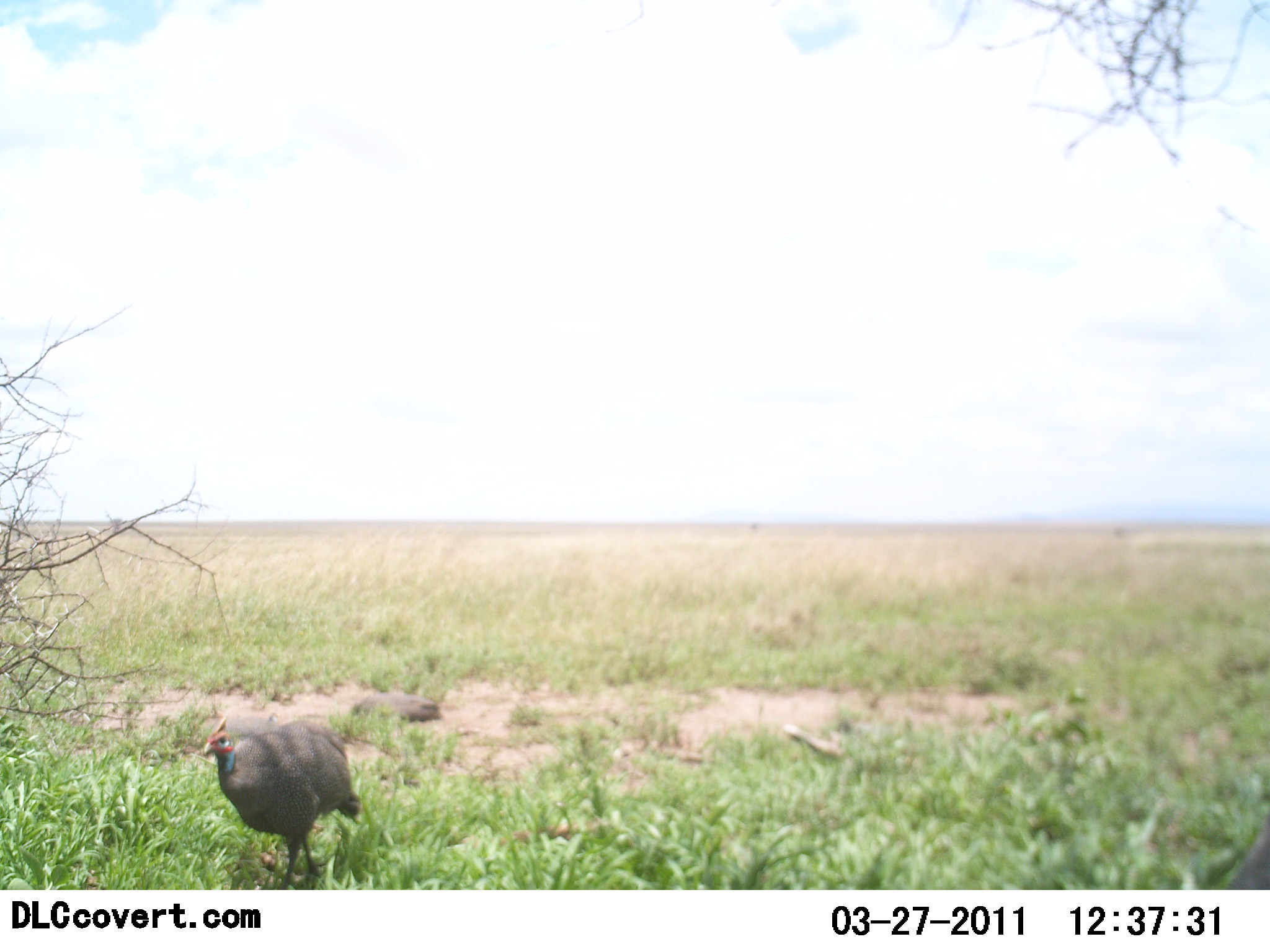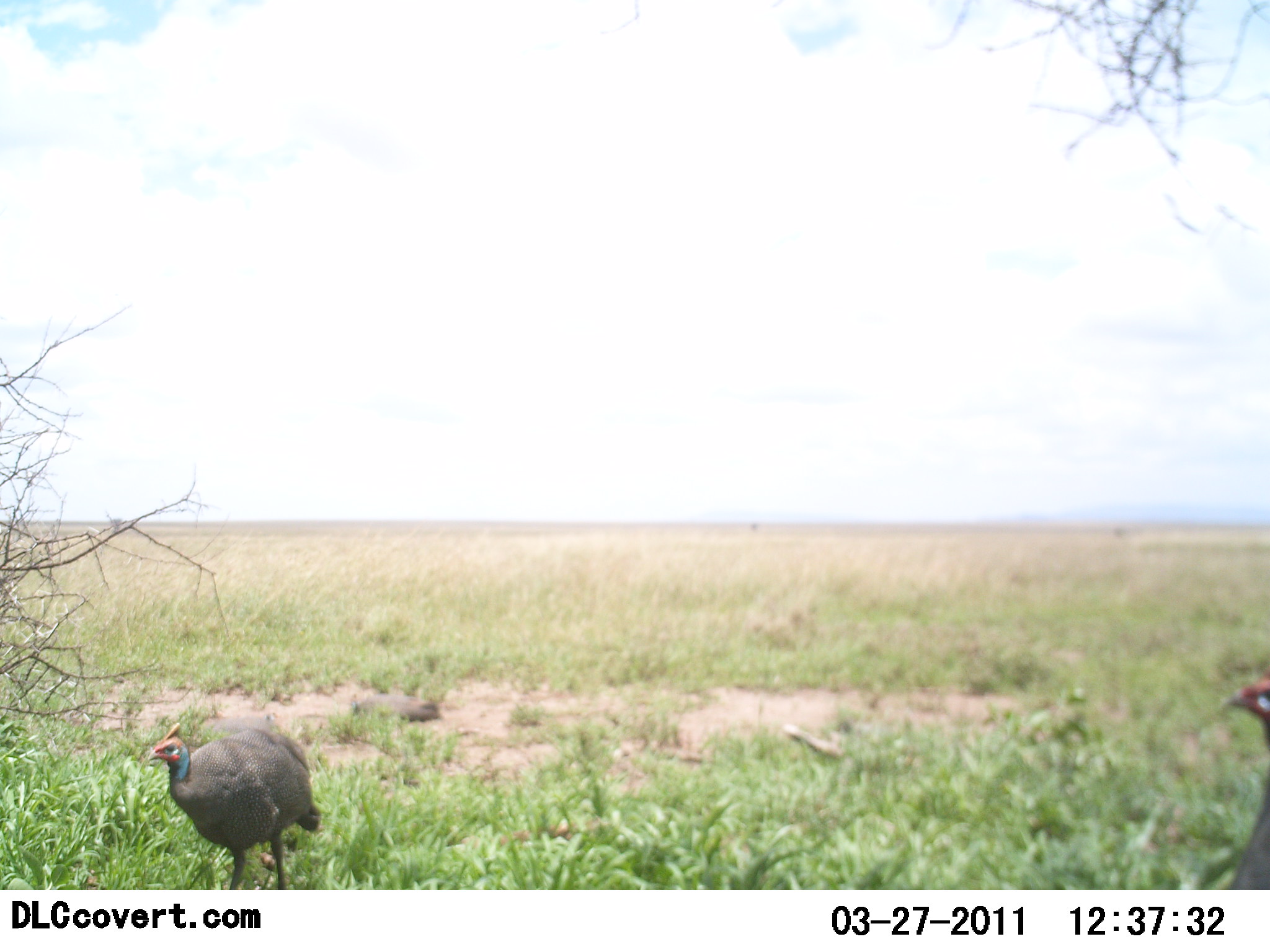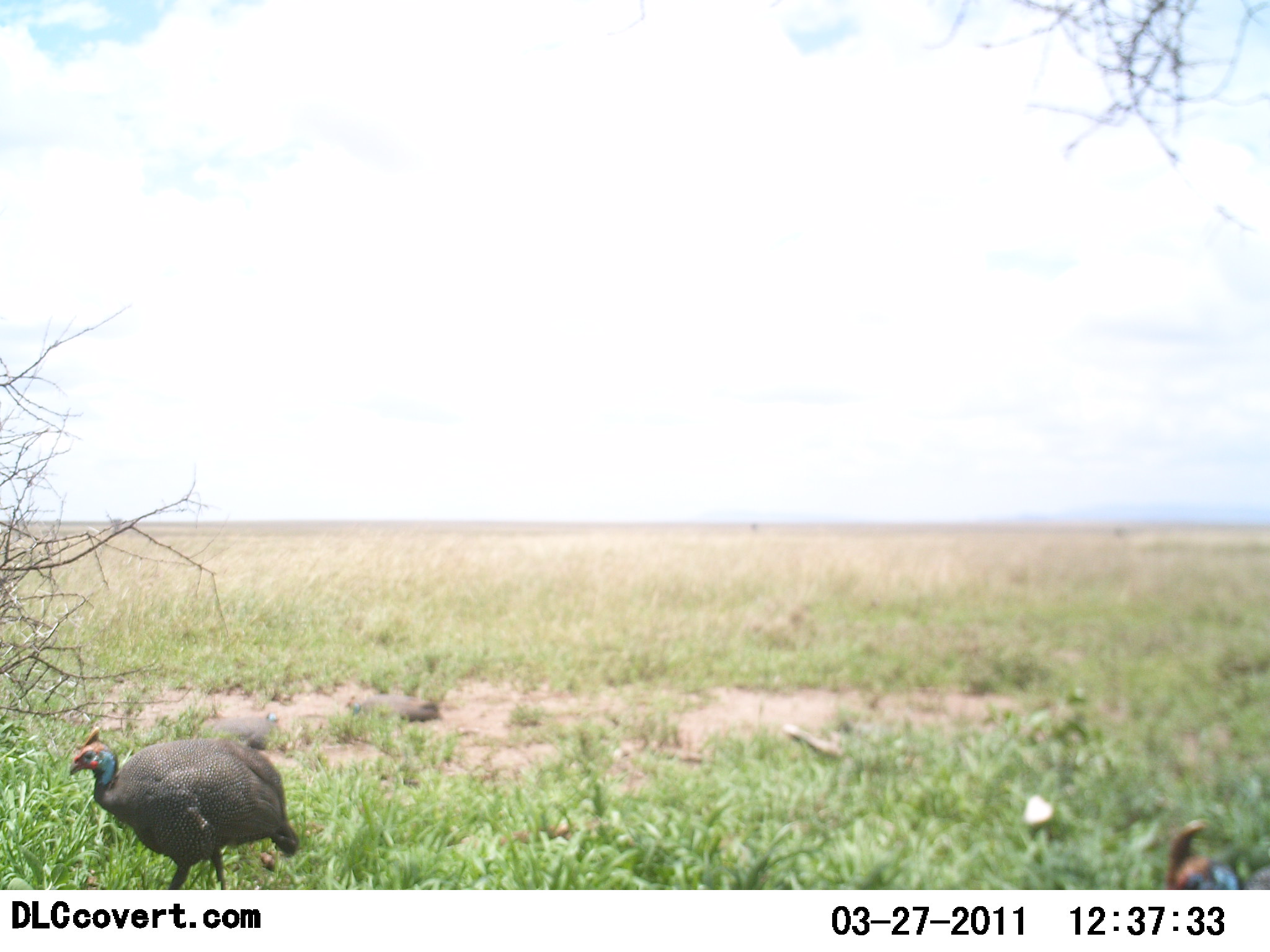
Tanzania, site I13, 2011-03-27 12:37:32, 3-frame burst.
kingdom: Animalia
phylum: Chordata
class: Aves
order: Galliformes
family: Numididae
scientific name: Numididae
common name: guinea fowl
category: guineafowl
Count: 2.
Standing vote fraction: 40%.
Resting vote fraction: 0%.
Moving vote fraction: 90%.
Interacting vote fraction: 0%.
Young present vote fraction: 0%.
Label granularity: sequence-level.